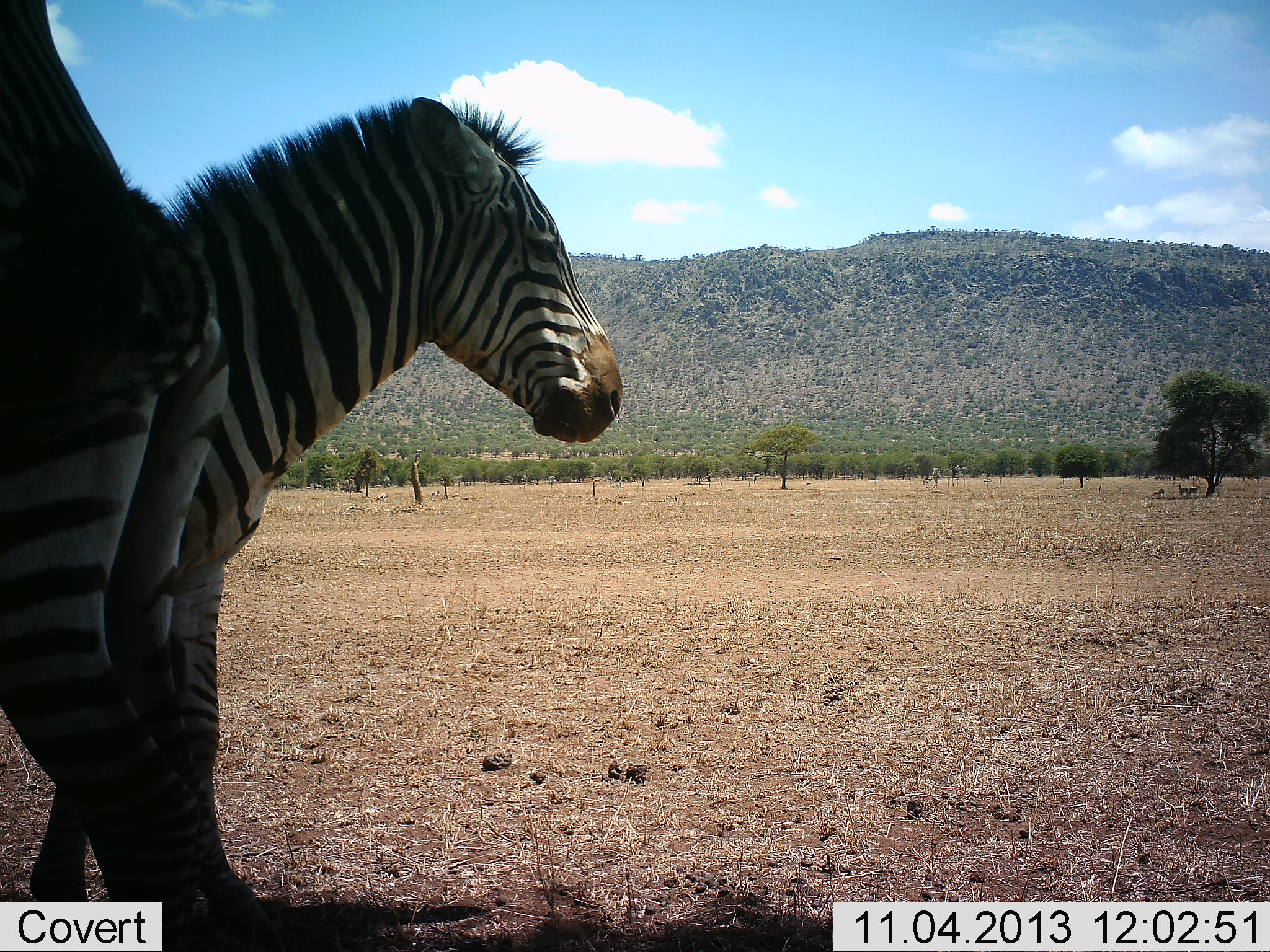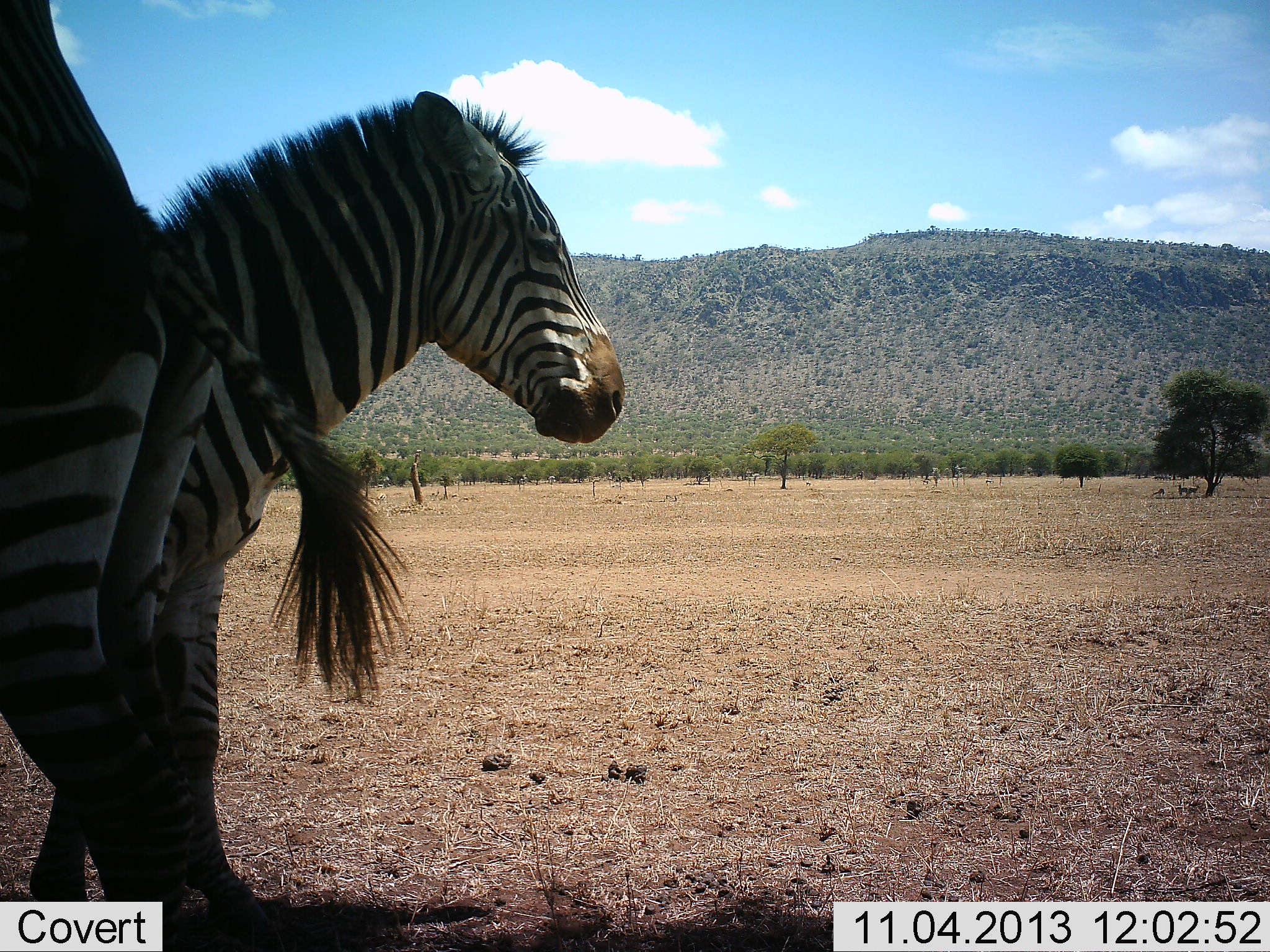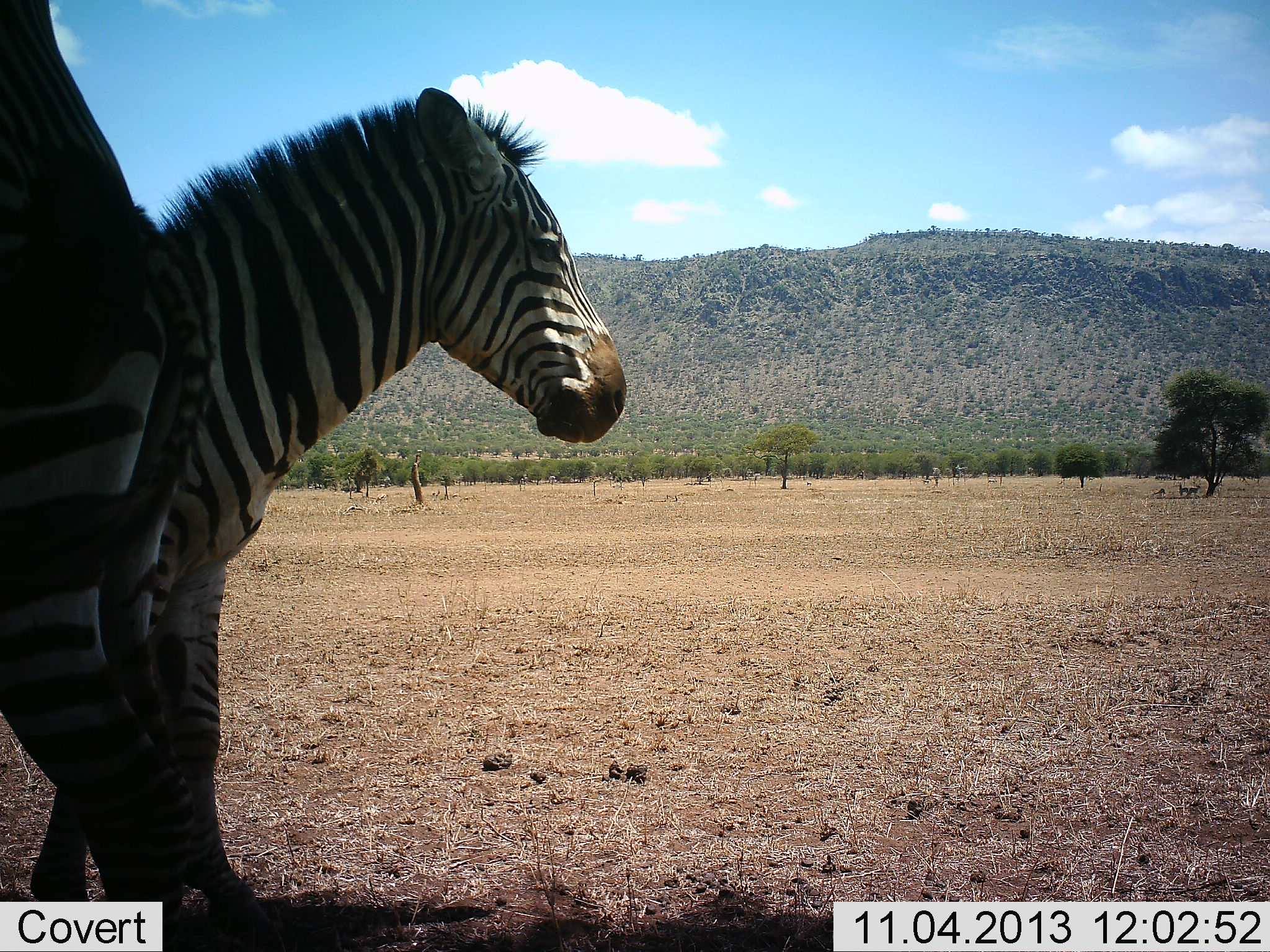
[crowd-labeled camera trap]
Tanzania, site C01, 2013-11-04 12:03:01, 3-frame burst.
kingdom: Animalia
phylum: Chordata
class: Mammalia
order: Perissodactyla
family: Equidae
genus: Equus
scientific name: Equus quagga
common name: plains zebra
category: zebra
Zebra (plains zebra) (Equus quagga), count 2. Behavior (volunteer vote fractions): standing 100%, resting 9%, moving 0%, interacting 0%. Young present (vote fraction): 0%. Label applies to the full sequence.